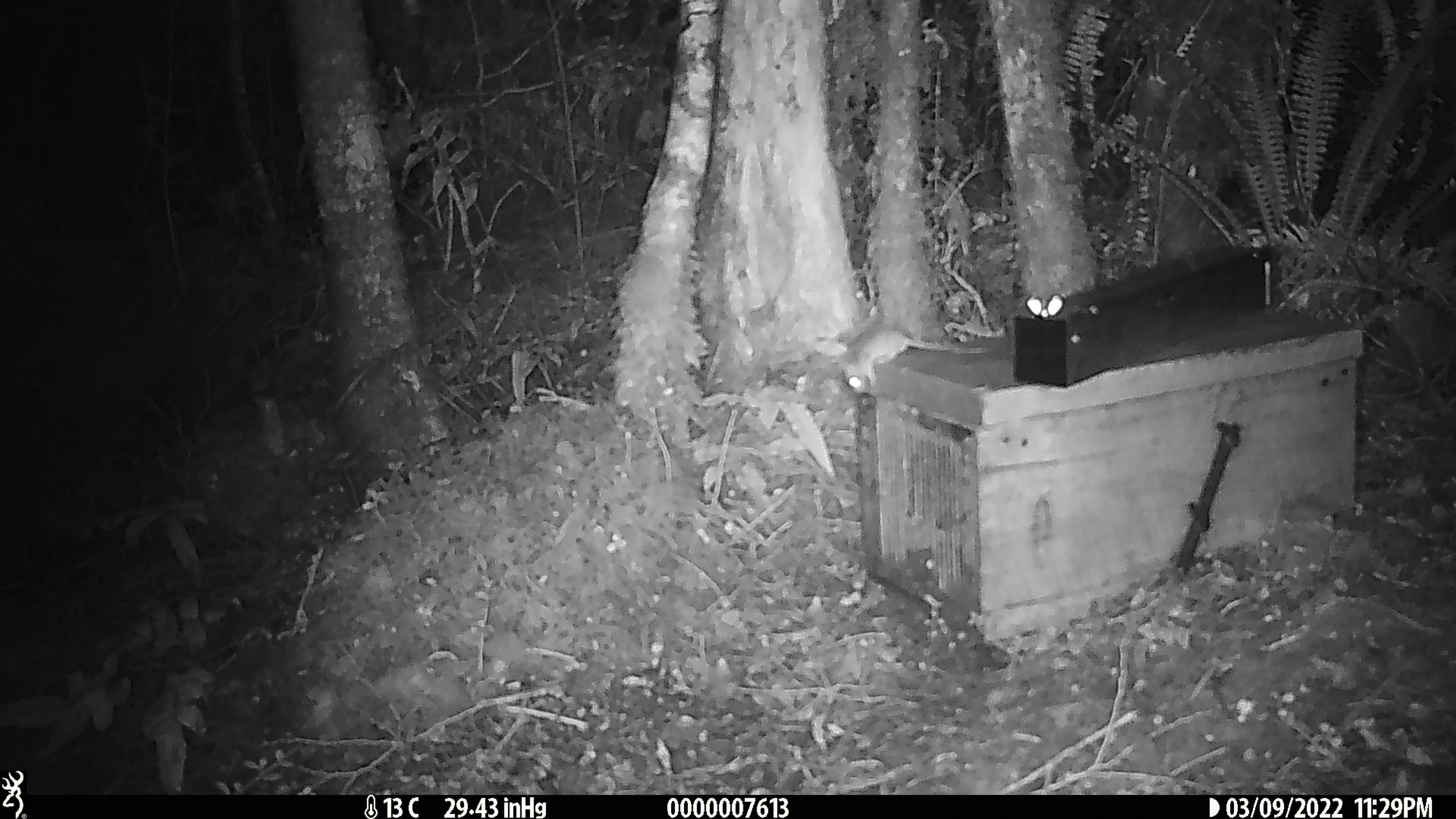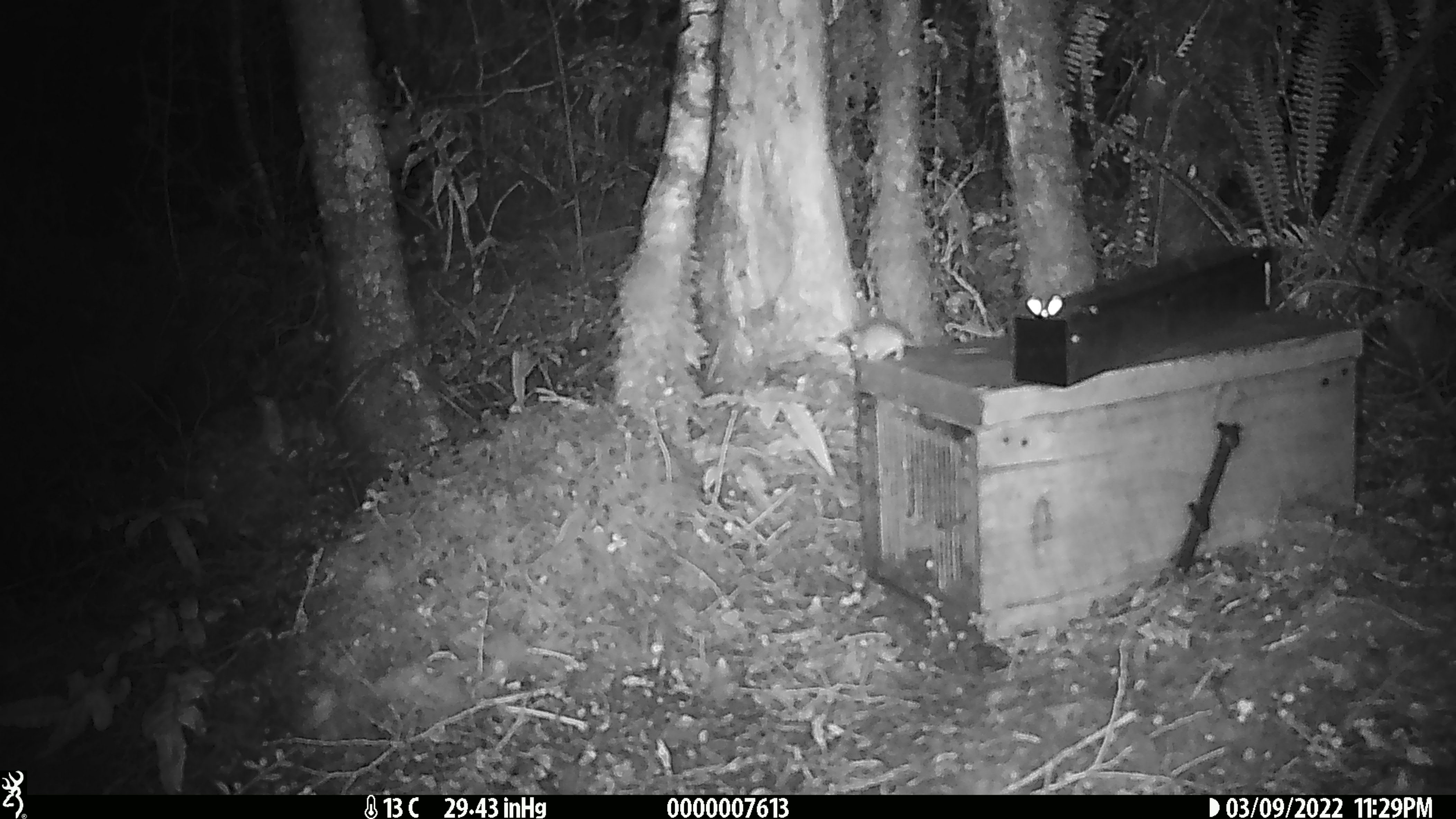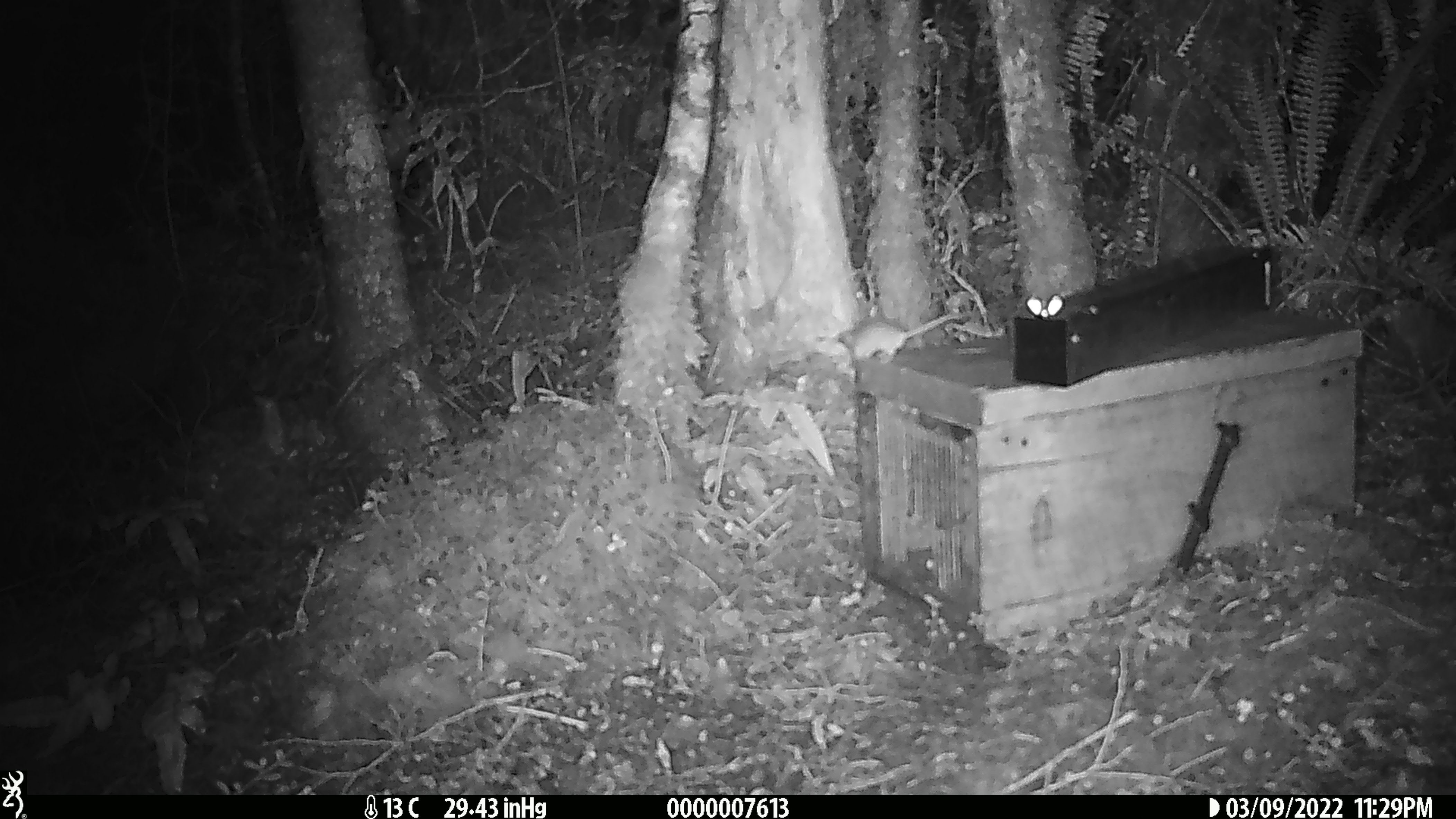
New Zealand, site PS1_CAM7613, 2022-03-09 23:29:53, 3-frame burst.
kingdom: Animalia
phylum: Chordata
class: Mammalia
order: Rodentia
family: Muridae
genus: Mus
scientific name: Mus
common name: mouse